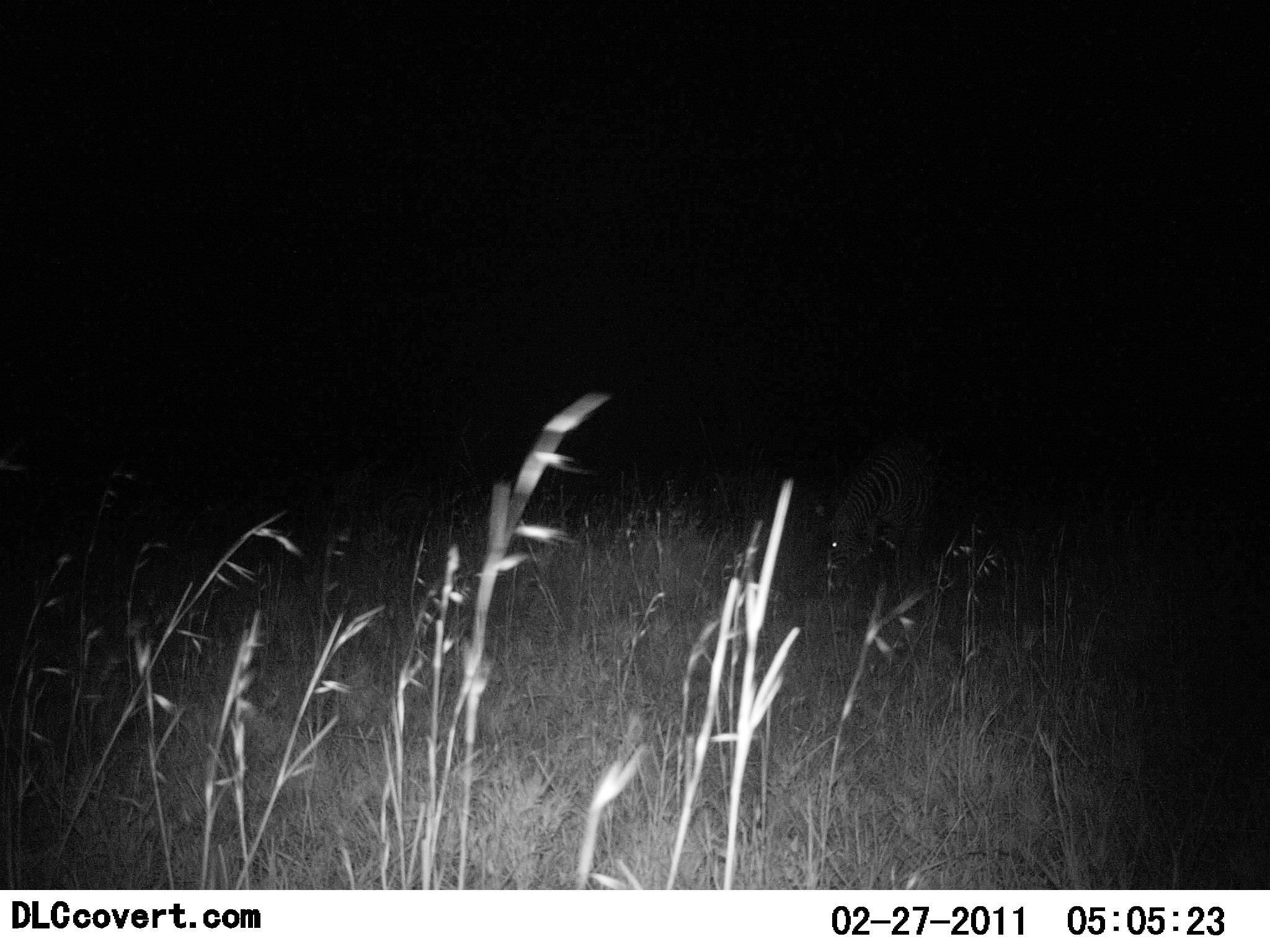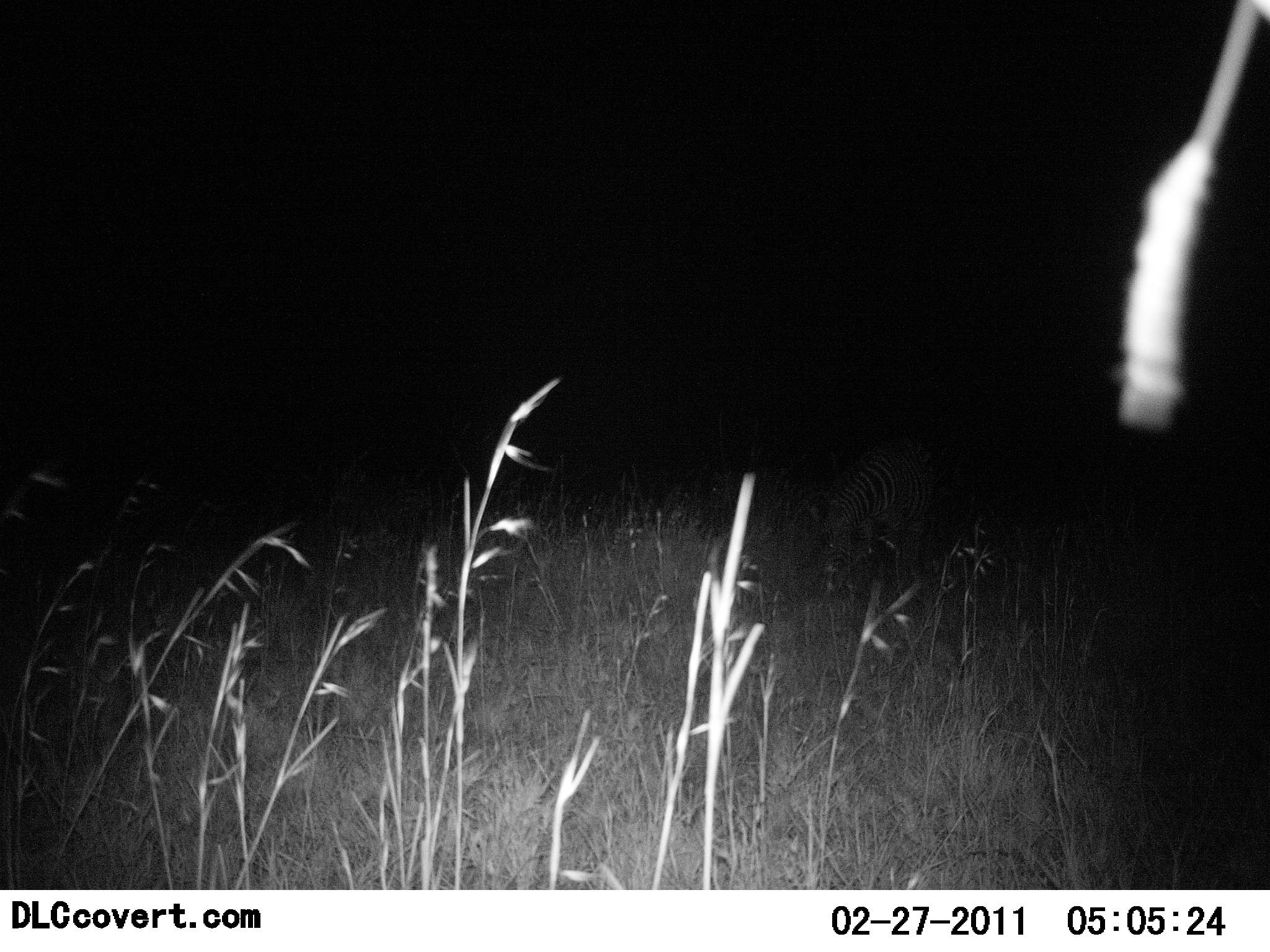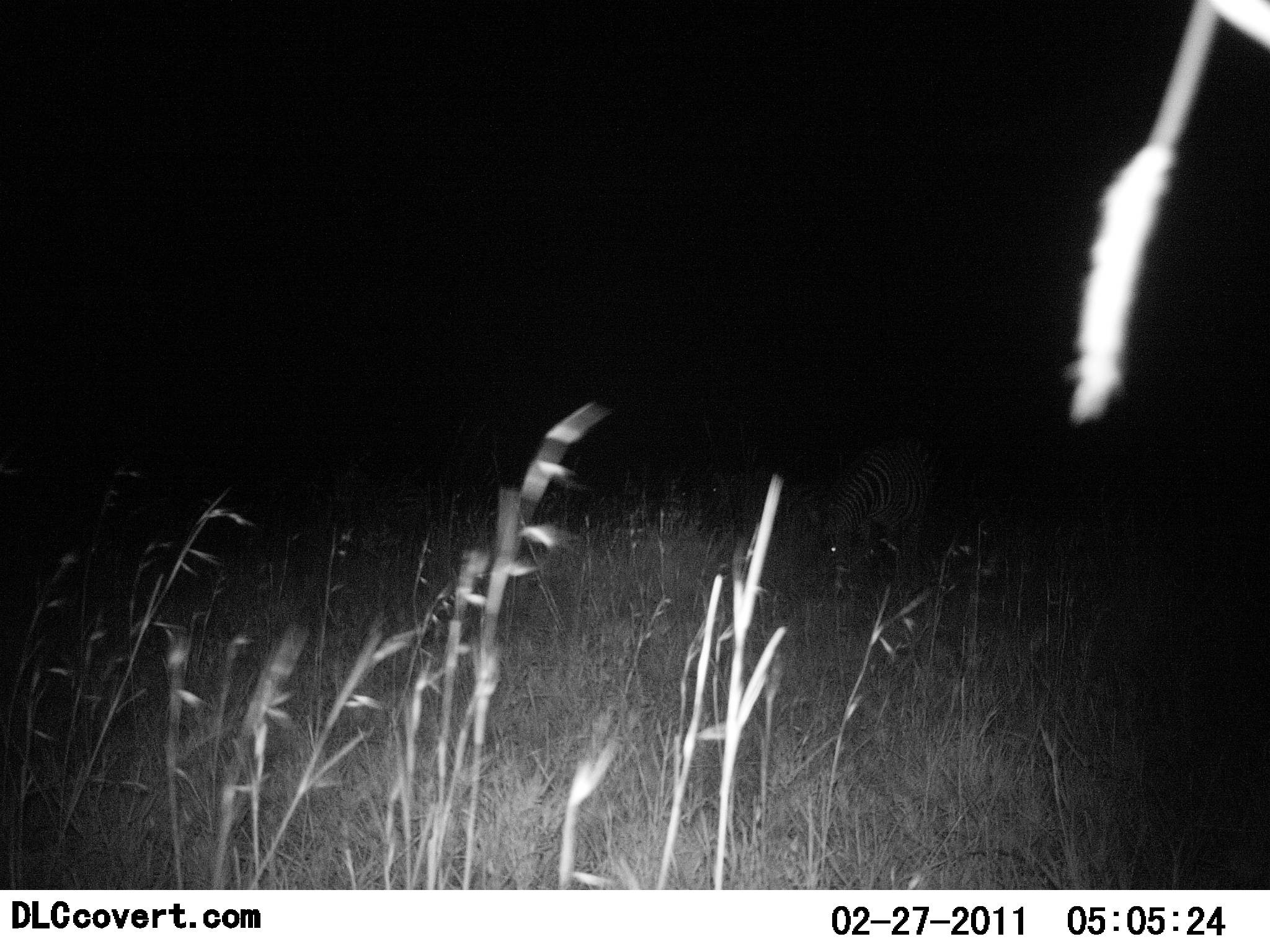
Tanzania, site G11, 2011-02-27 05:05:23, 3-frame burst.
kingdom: Animalia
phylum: Chordata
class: Mammalia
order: Perissodactyla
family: Equidae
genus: Equus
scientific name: Equus quagga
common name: plains zebra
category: zebra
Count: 1.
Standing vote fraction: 50%.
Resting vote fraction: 0%.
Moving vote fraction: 0%.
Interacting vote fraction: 0%.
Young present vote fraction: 0%.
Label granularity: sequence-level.